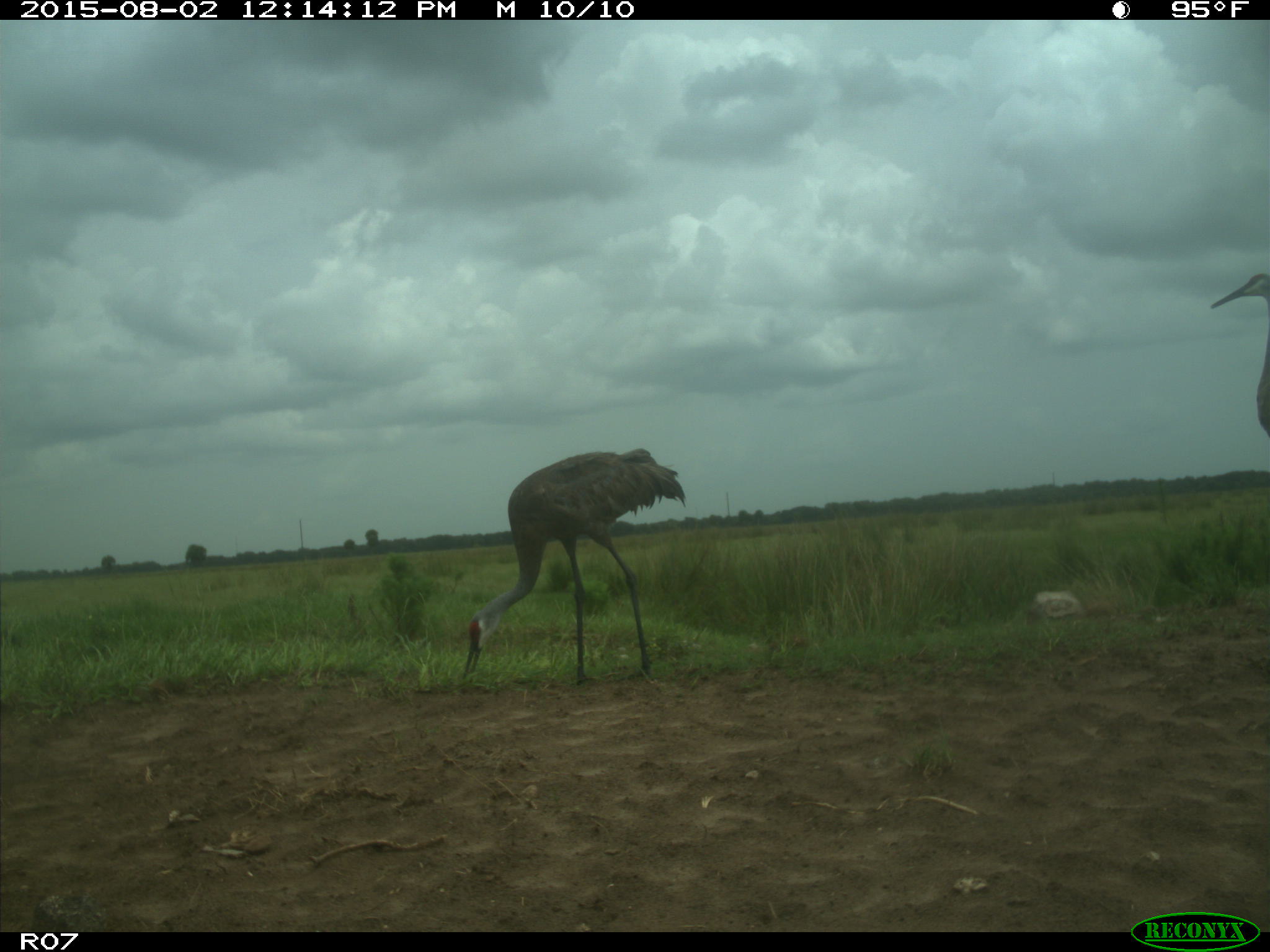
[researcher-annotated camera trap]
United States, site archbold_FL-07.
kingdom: Animalia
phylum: Chordata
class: Aves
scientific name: Aves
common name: birds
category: unidentified bird